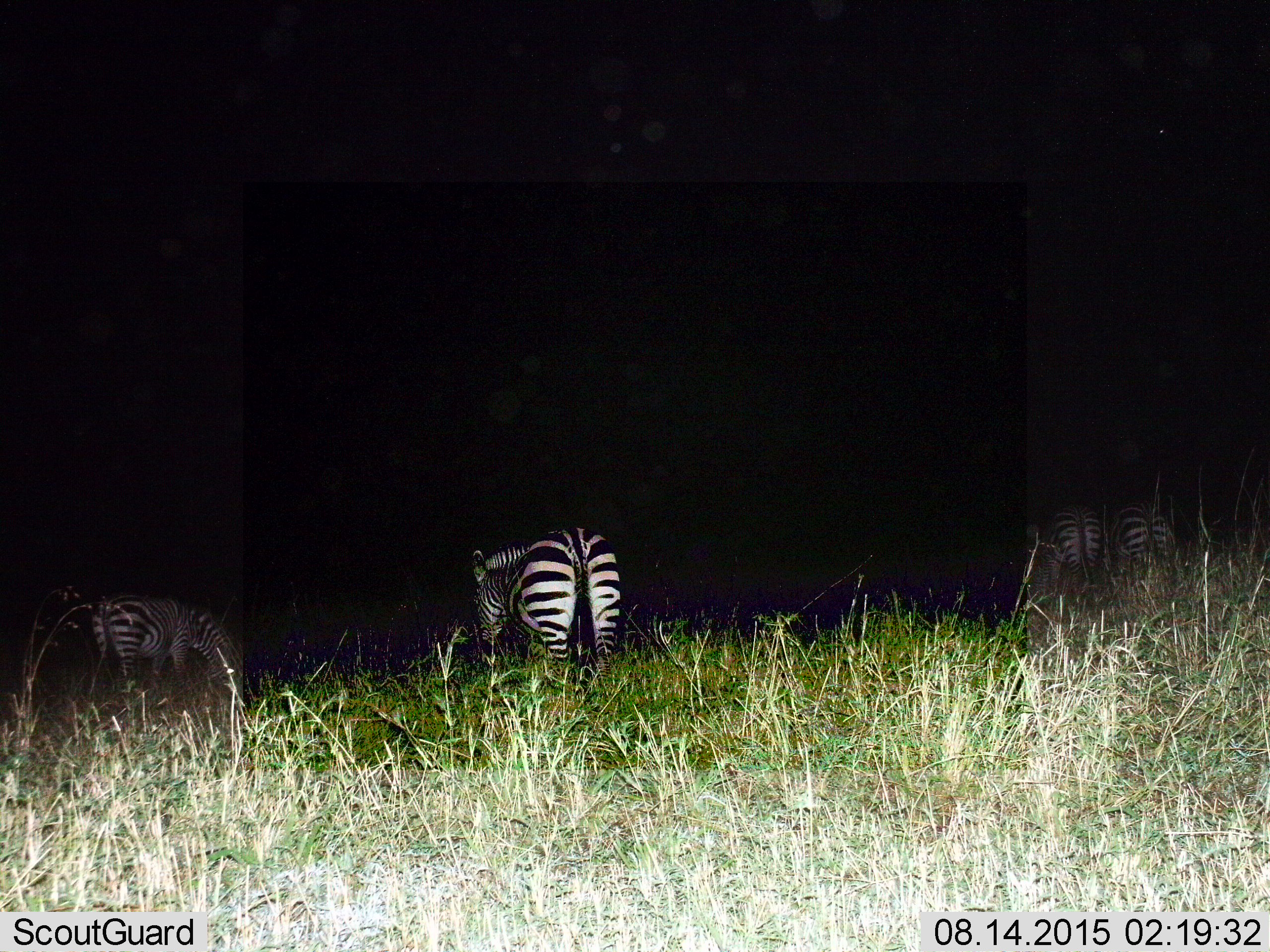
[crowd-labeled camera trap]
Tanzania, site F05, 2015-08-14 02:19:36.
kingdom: Animalia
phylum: Chordata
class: Mammalia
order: Perissodactyla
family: Equidae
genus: Equus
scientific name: Equus quagga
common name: plains zebra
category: zebra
Zebra (plains zebra) (Equus quagga), count 4. Behavior (volunteer vote fractions): standing 37%, resting 0%, moving 11%, interacting 0%. Young present (vote fraction): 5%. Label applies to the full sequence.